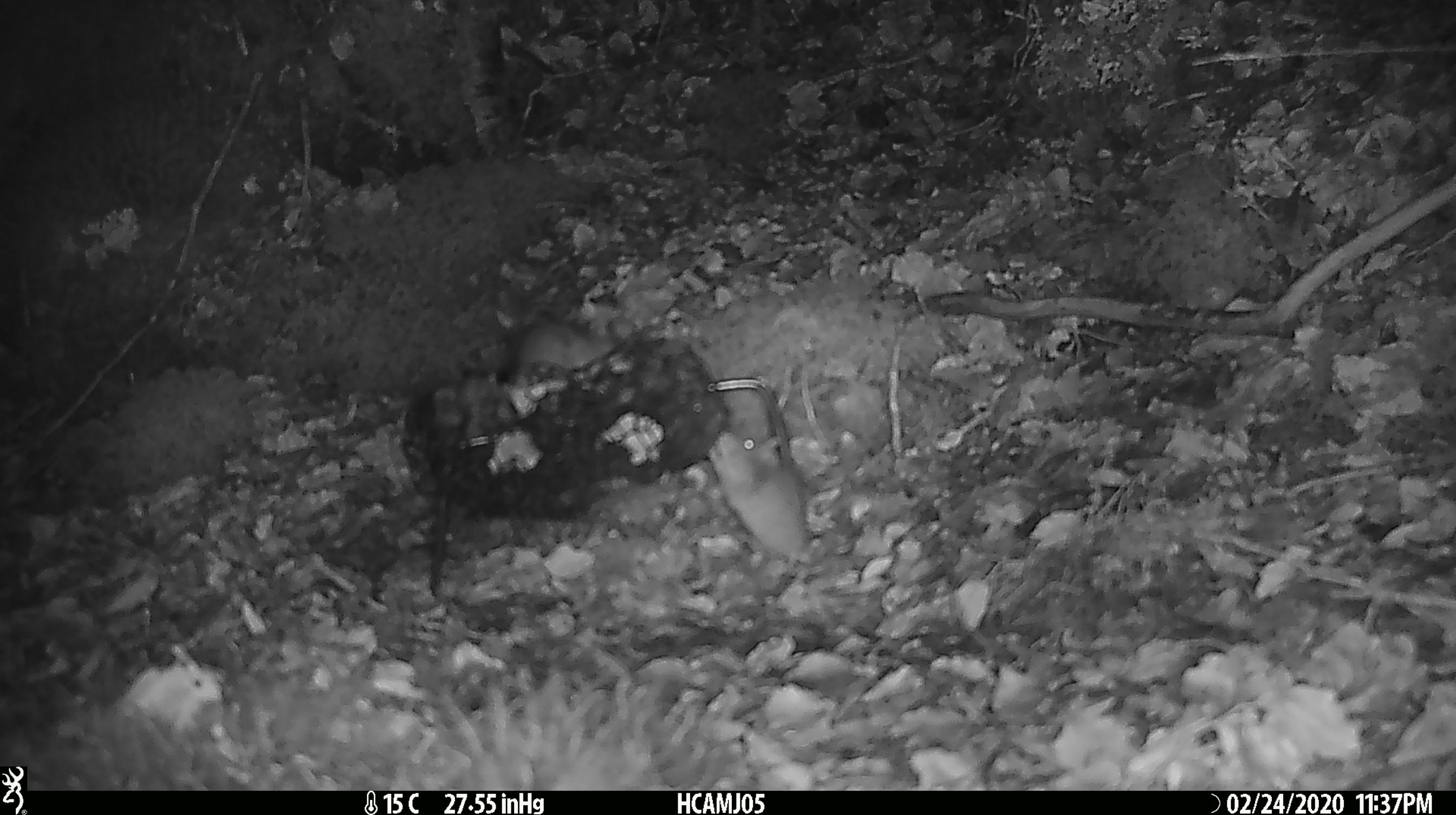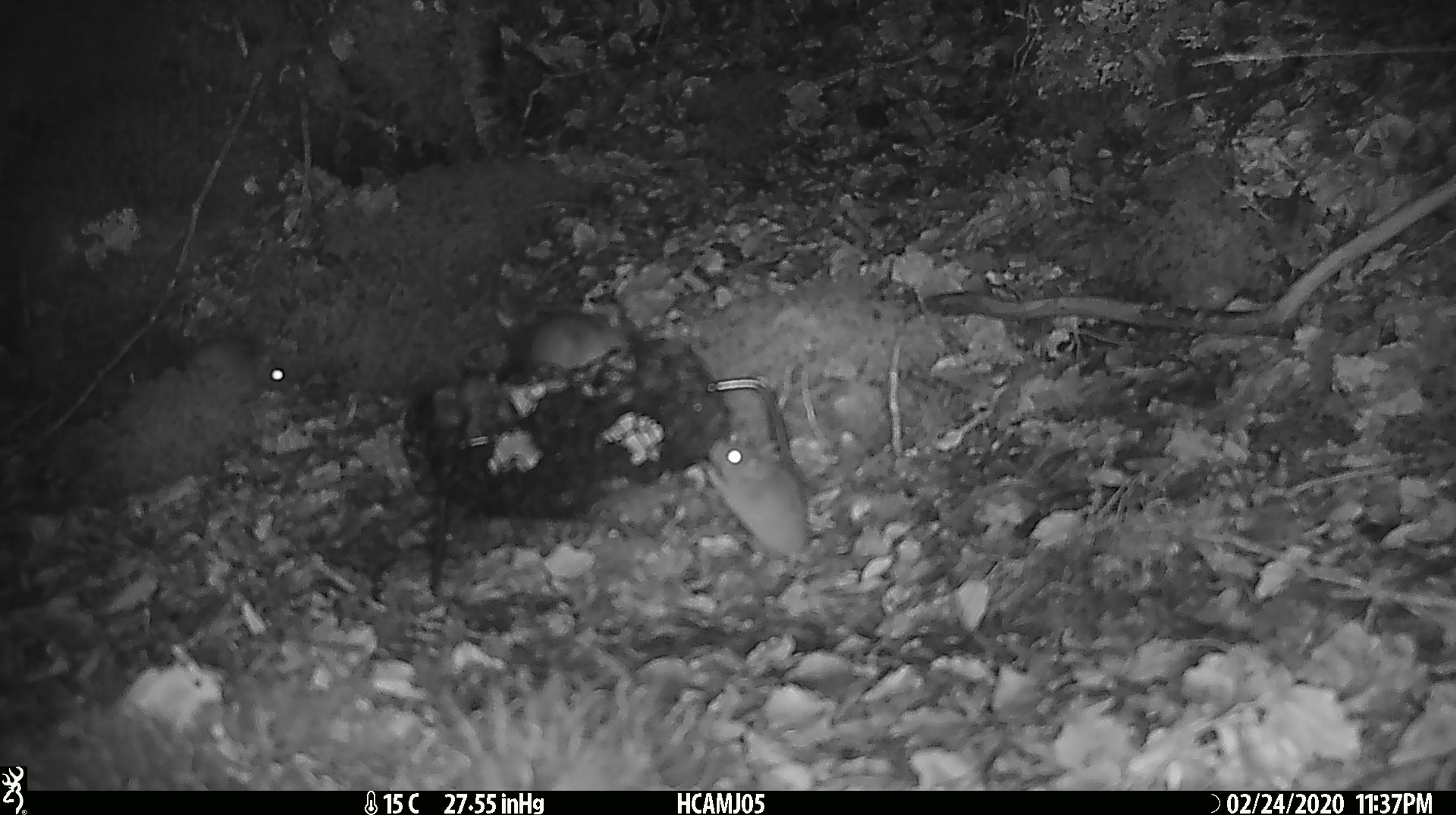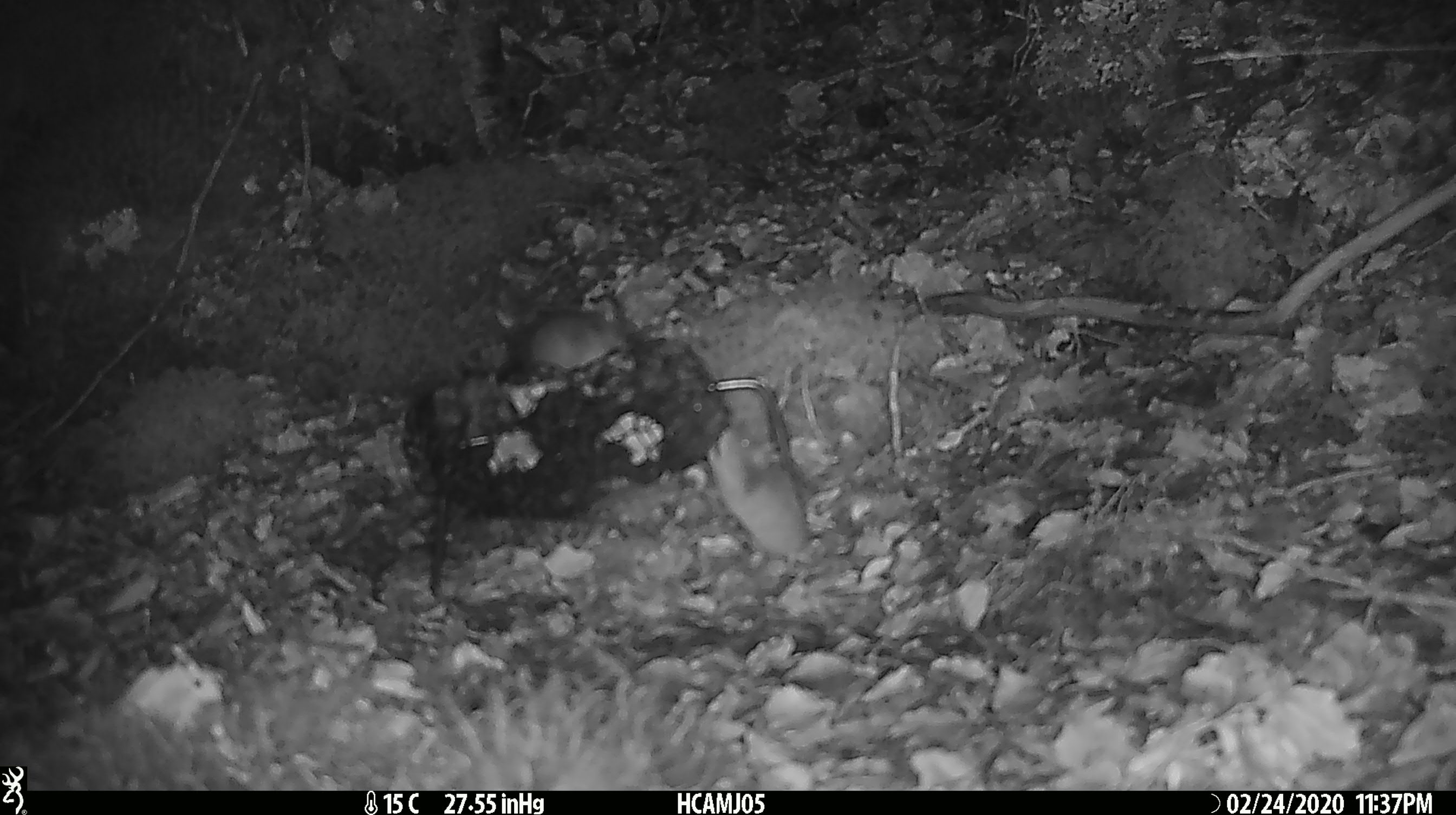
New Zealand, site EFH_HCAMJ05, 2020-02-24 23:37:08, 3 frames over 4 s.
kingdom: Animalia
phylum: Chordata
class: Mammalia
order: Rodentia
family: Muridae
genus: Mus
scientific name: Mus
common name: mouse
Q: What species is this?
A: Mouse (Mus).